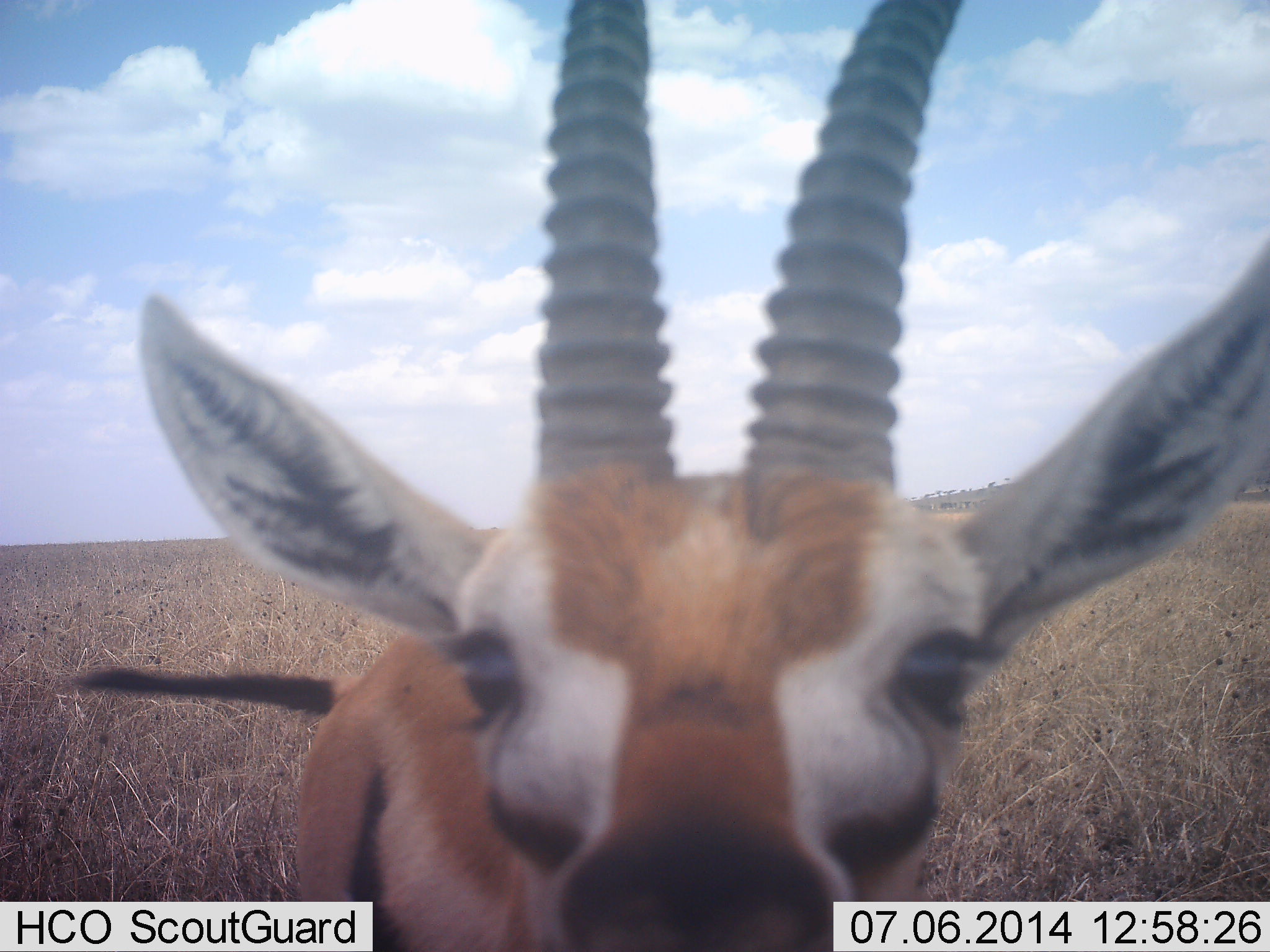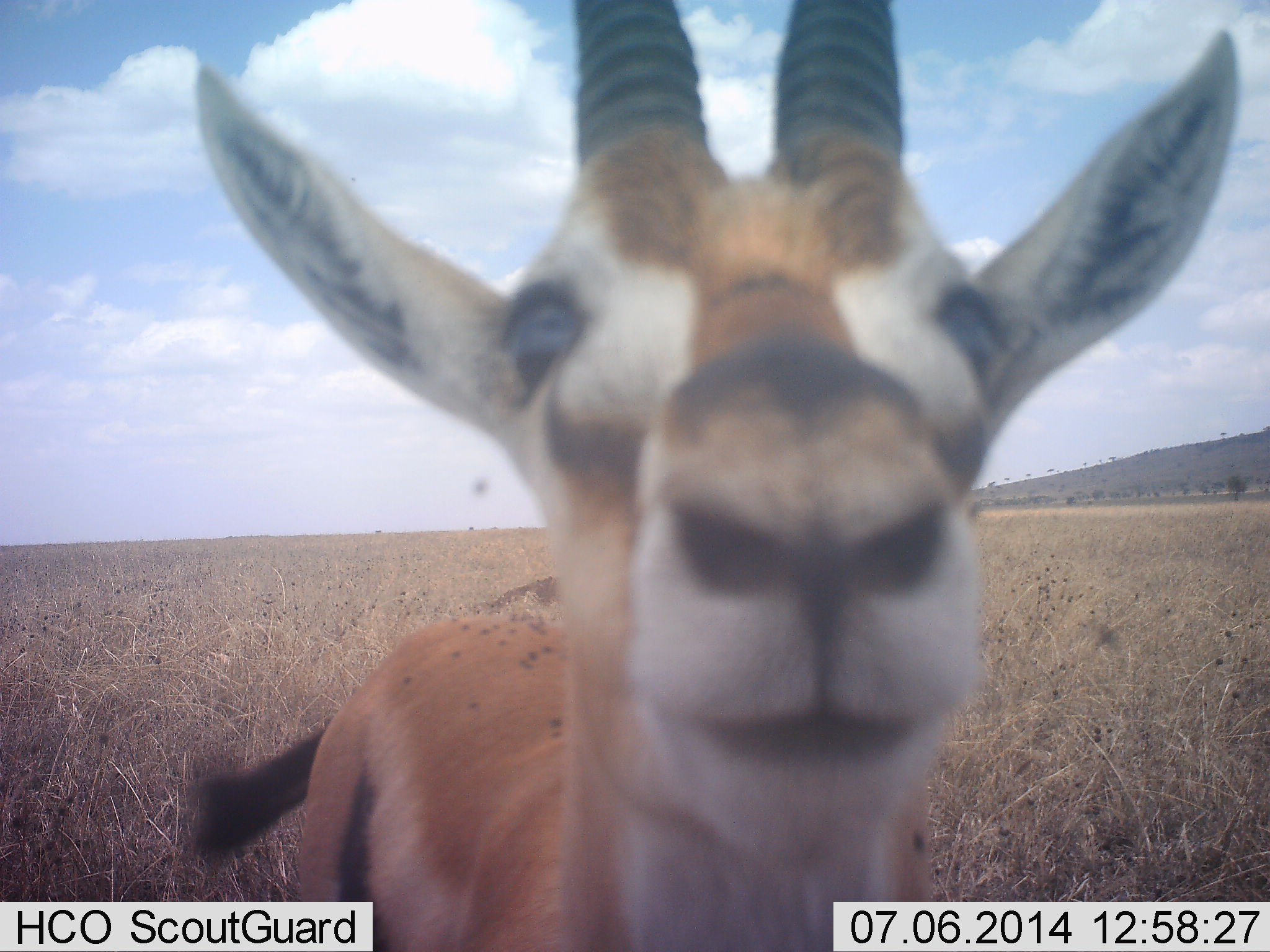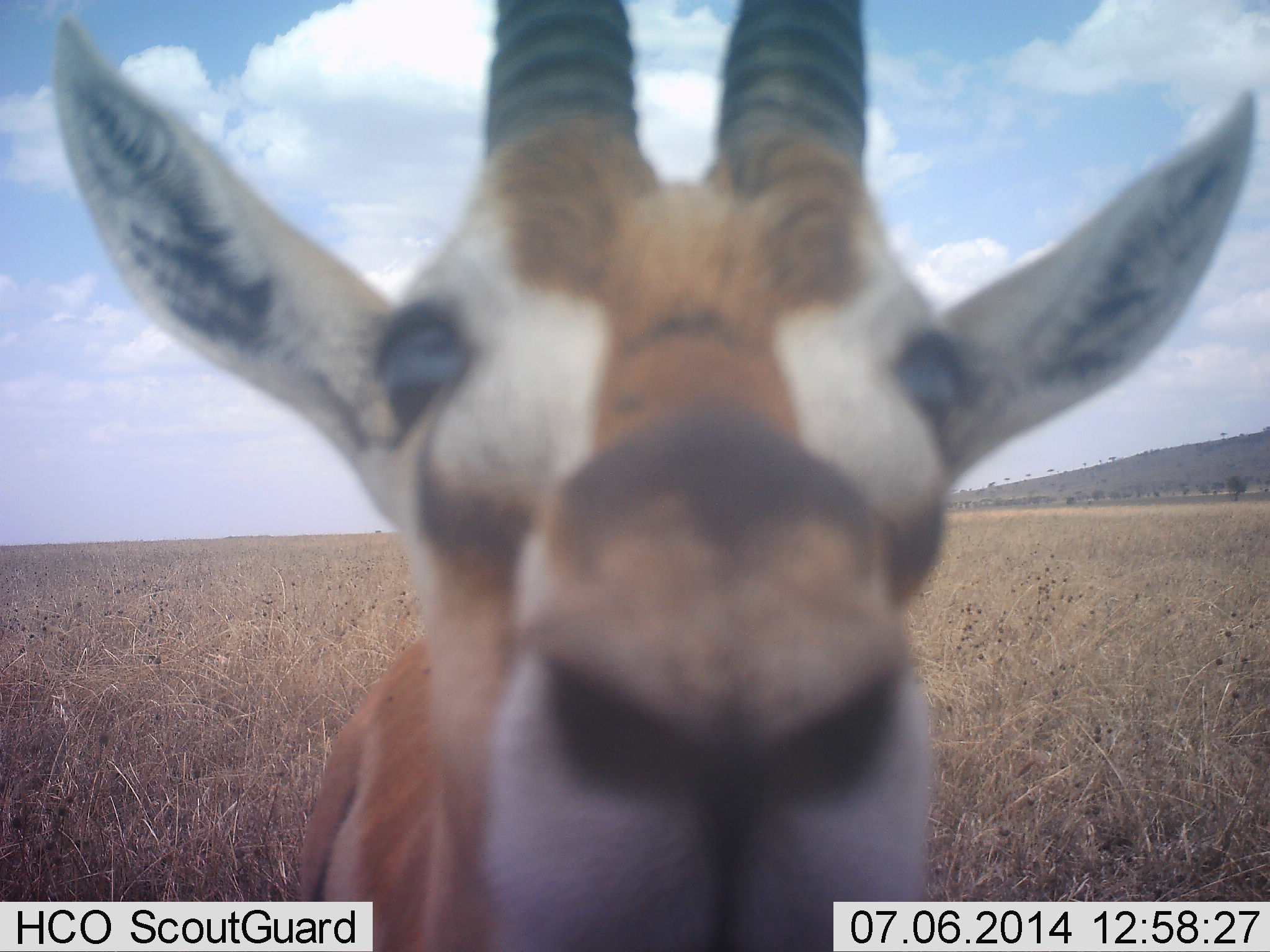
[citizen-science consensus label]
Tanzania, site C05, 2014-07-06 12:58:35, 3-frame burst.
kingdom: Animalia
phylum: Chordata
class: Mammalia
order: Artiodactyla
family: Bovidae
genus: Eudorcas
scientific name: Eudorcas thomsonii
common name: thomson's gazelle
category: gazellethomsons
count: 1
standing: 80%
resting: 0%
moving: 0%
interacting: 40%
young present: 0%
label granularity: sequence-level